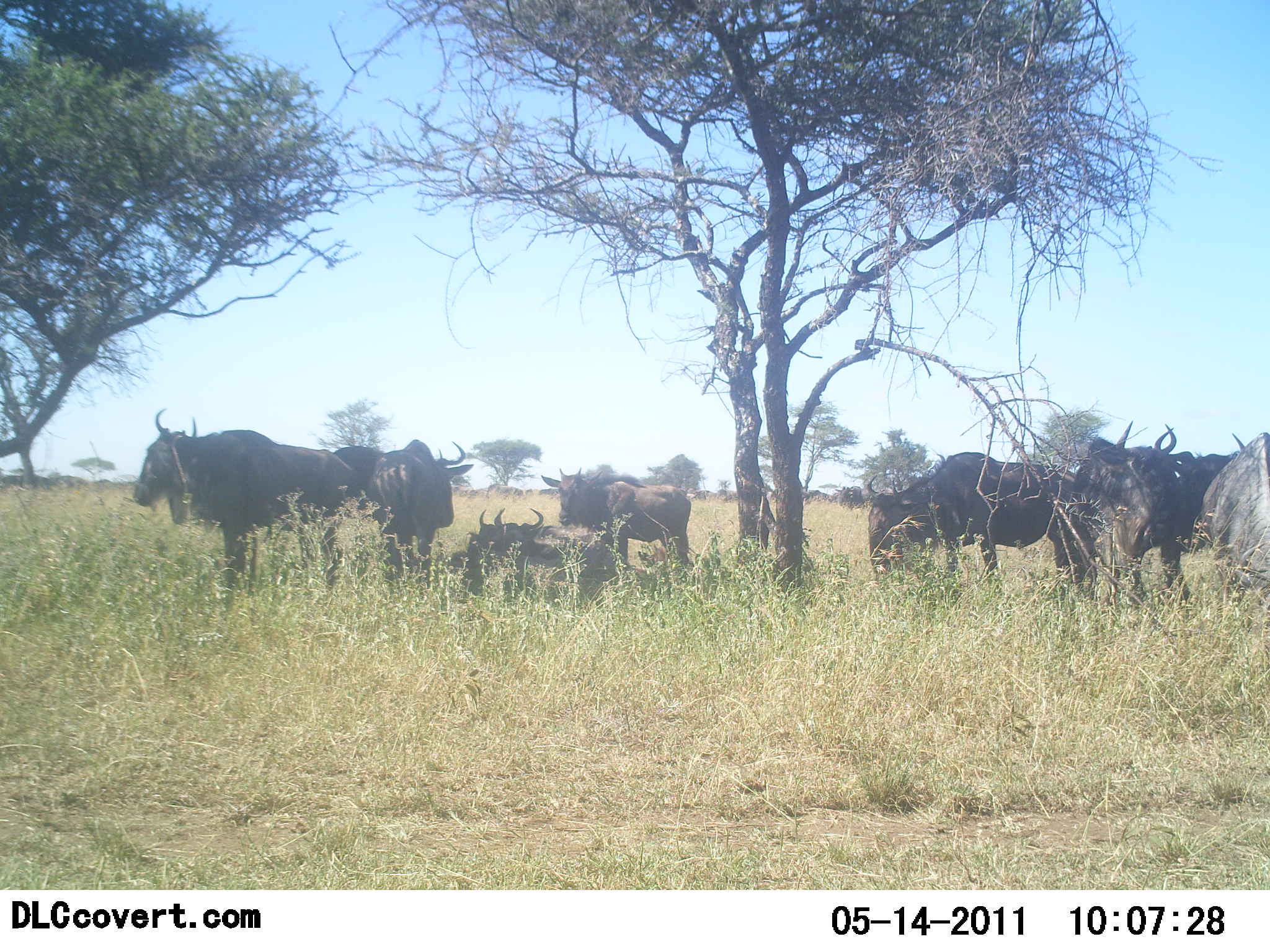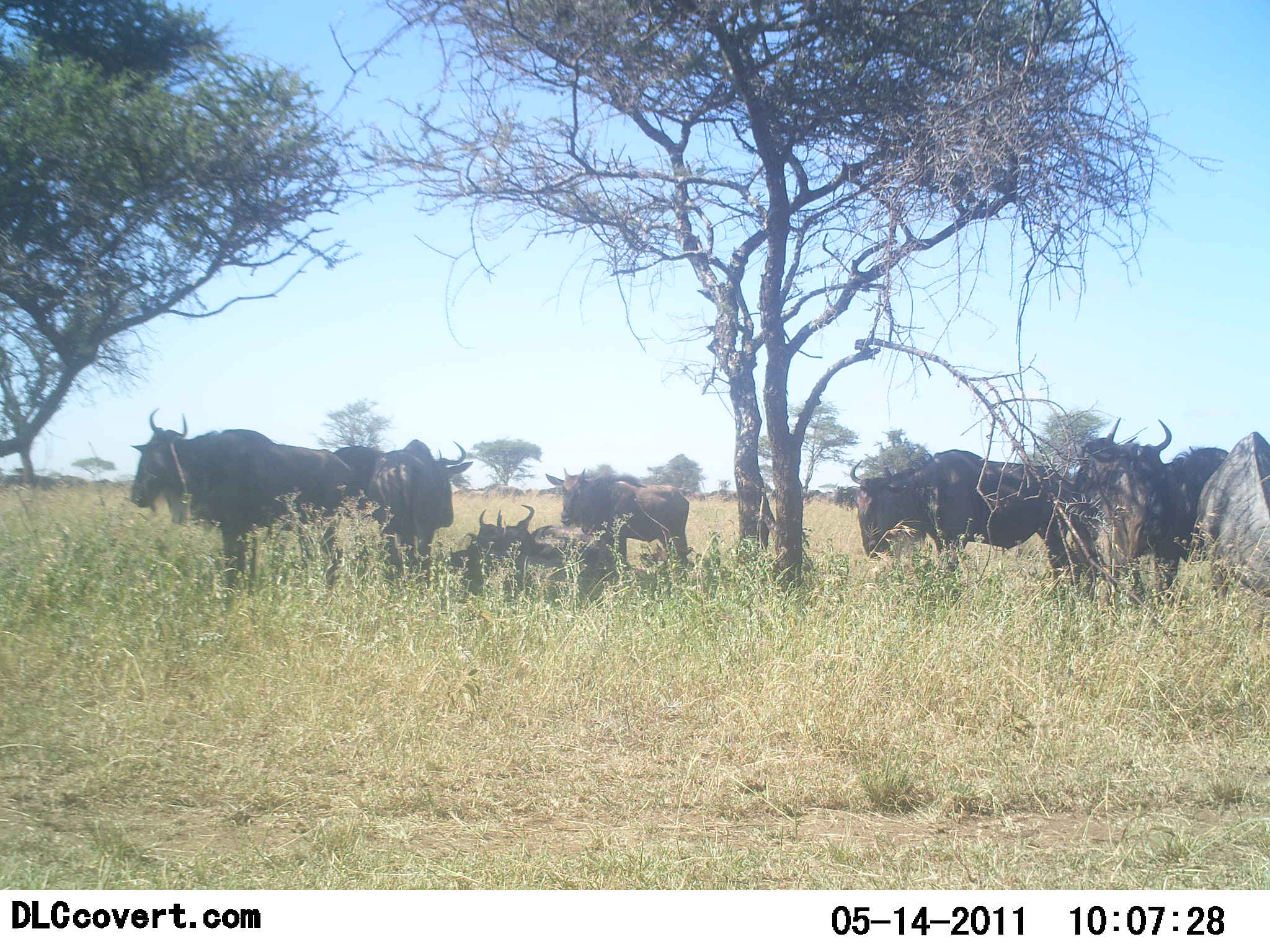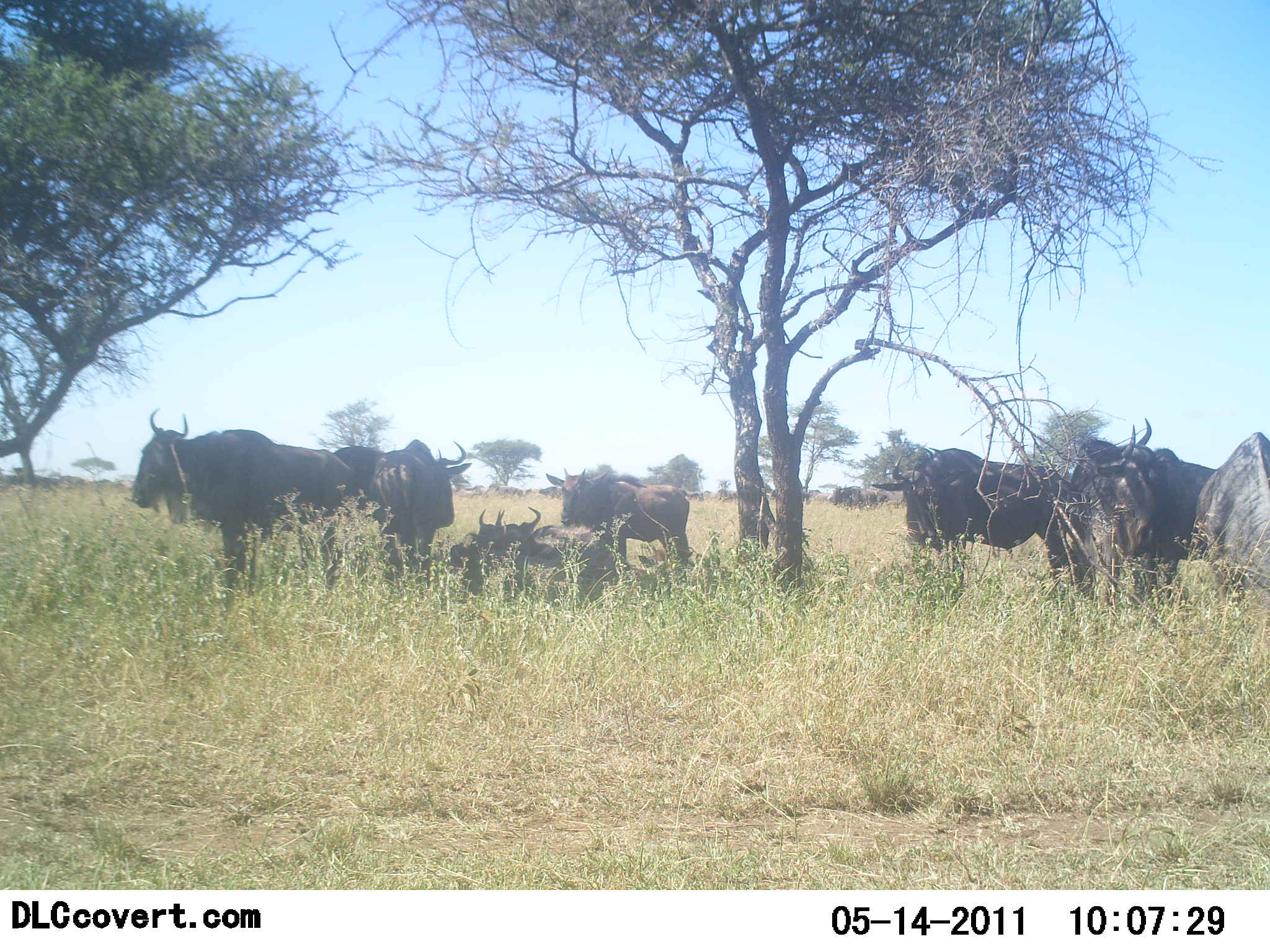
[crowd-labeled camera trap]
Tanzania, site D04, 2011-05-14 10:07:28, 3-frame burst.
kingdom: Animalia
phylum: Chordata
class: Mammalia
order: Artiodactyla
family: Bovidae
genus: Connochaetes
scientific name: Connochaetes taurinus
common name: blue wildebeest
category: wildebeest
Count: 10.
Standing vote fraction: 90%.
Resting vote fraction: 80%.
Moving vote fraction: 0%.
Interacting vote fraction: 10%.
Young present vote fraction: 0%.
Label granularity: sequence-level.